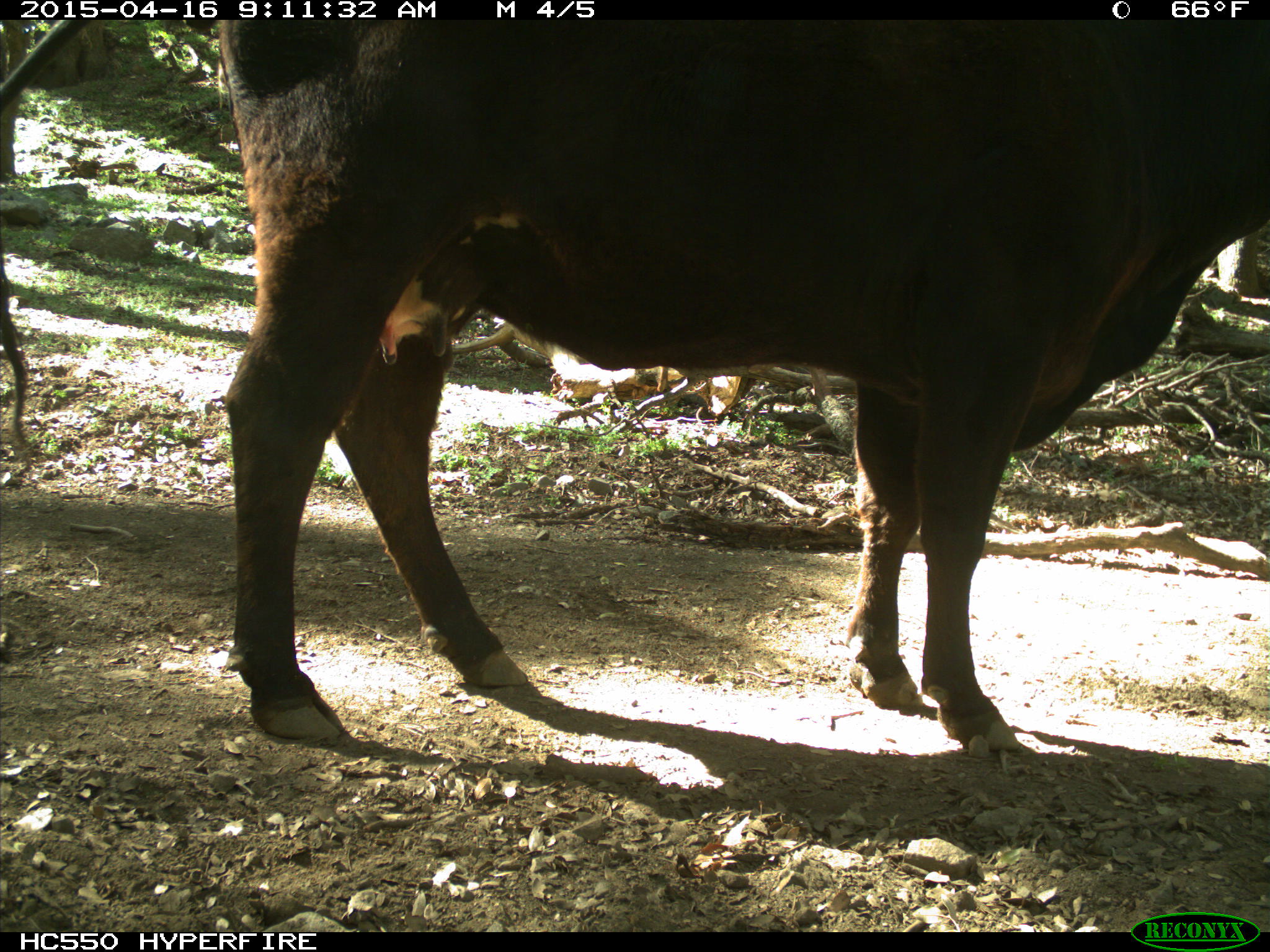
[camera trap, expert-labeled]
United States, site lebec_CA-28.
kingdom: Animalia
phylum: Chordata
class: Mammalia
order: Artiodactyla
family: Bovidae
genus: Bos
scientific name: Bos taurus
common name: domestic cow